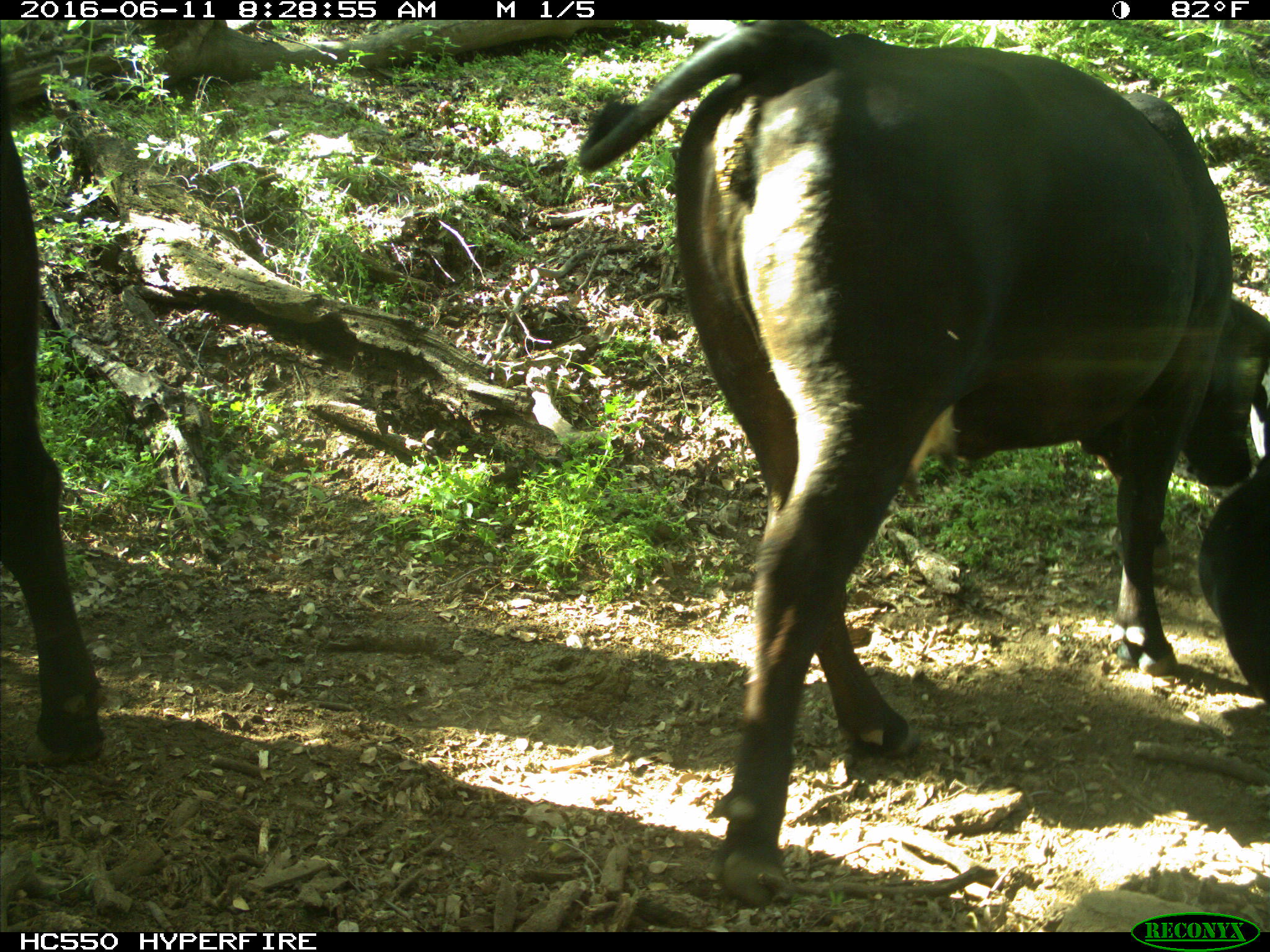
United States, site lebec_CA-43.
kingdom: Animalia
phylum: Chordata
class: Mammalia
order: Artiodactyla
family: Bovidae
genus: Bos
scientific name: Bos taurus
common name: domestic cow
Bos taurus (domestic cow).